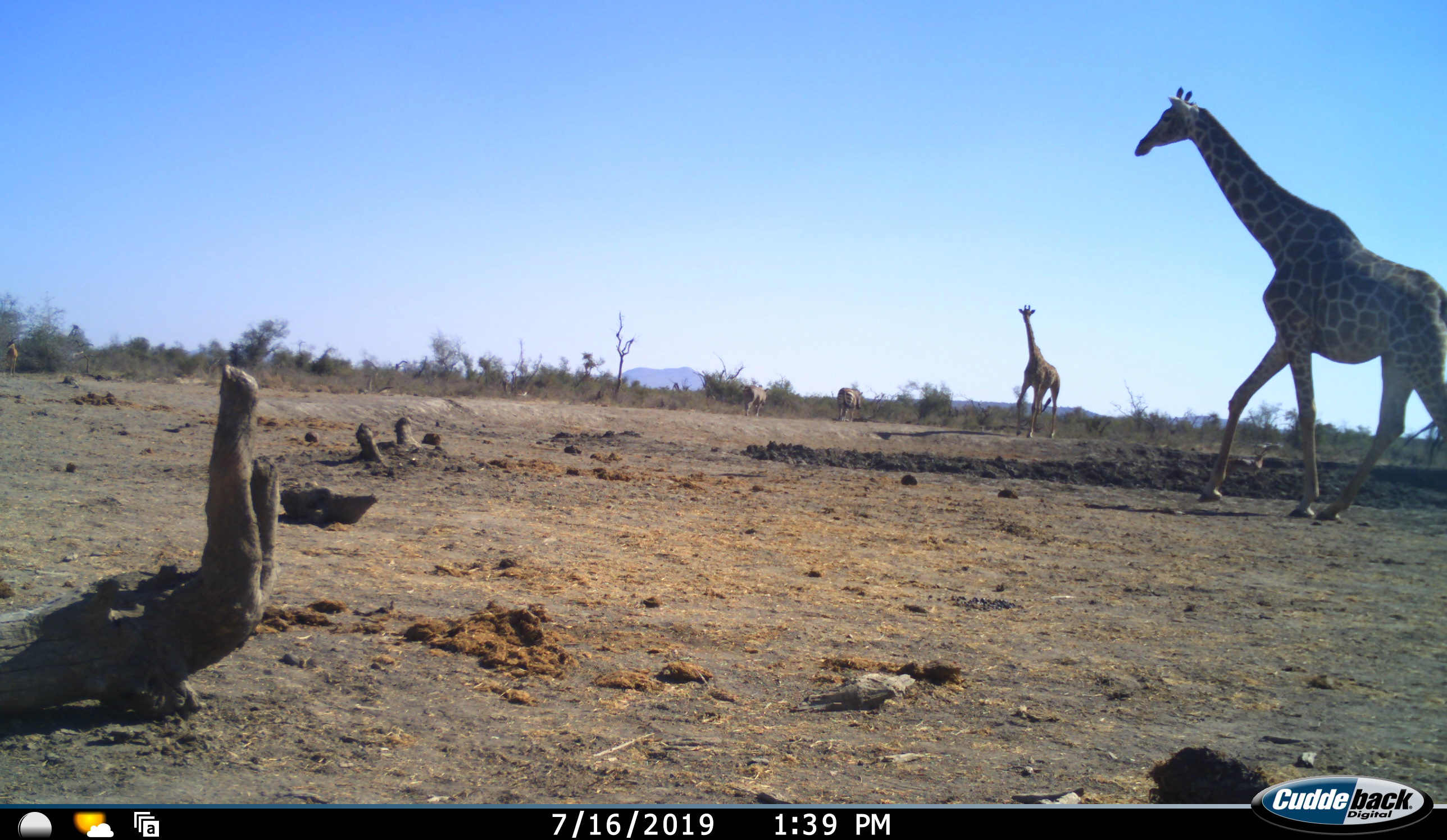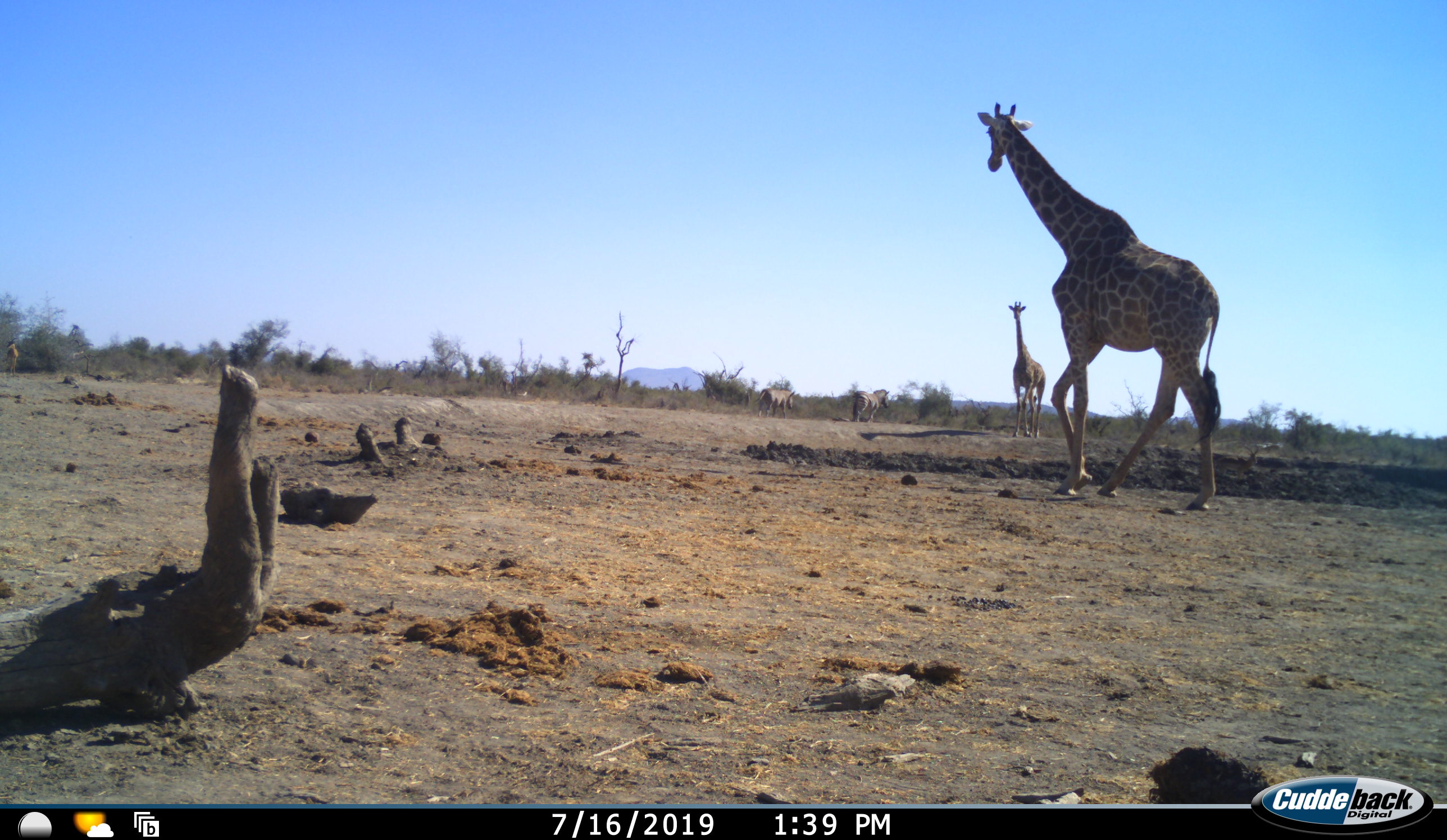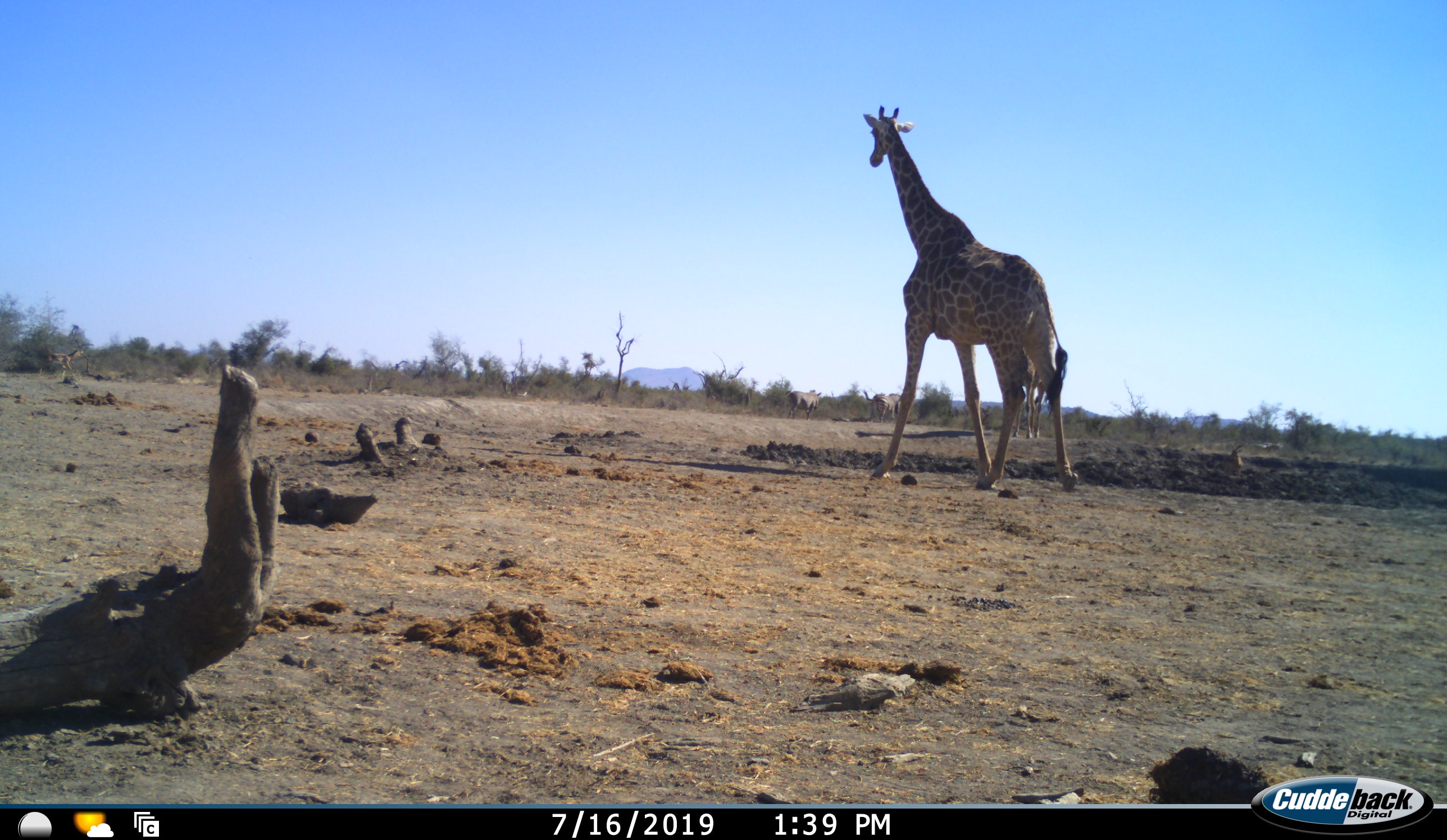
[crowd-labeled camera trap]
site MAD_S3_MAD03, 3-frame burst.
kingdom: Animalia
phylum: Chordata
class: Mammalia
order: Artiodactyla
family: Giraffidae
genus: Giraffa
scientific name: Giraffa camelopardalis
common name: giraffe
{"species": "giraffe (Giraffa camelopardalis)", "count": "2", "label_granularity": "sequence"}